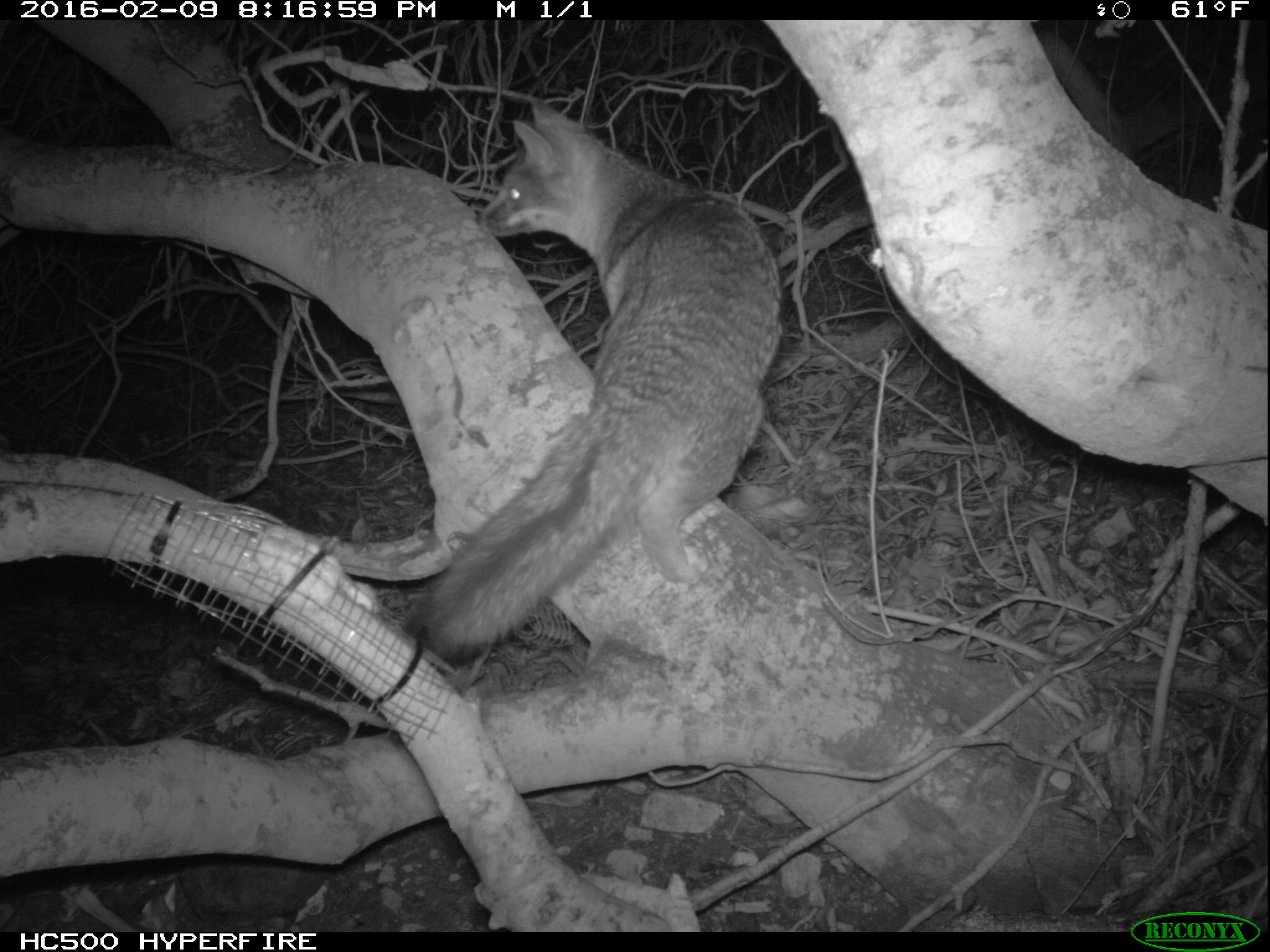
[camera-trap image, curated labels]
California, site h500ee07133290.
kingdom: Animalia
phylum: Chordata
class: Mammalia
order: Carnivora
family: Canidae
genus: Urocyon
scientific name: Urocyon littoralis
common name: island fox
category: fox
Fox (island fox) (Urocyon littoralis).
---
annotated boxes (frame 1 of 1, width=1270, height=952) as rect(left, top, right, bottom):
fox: rect(399, 94, 784, 655)